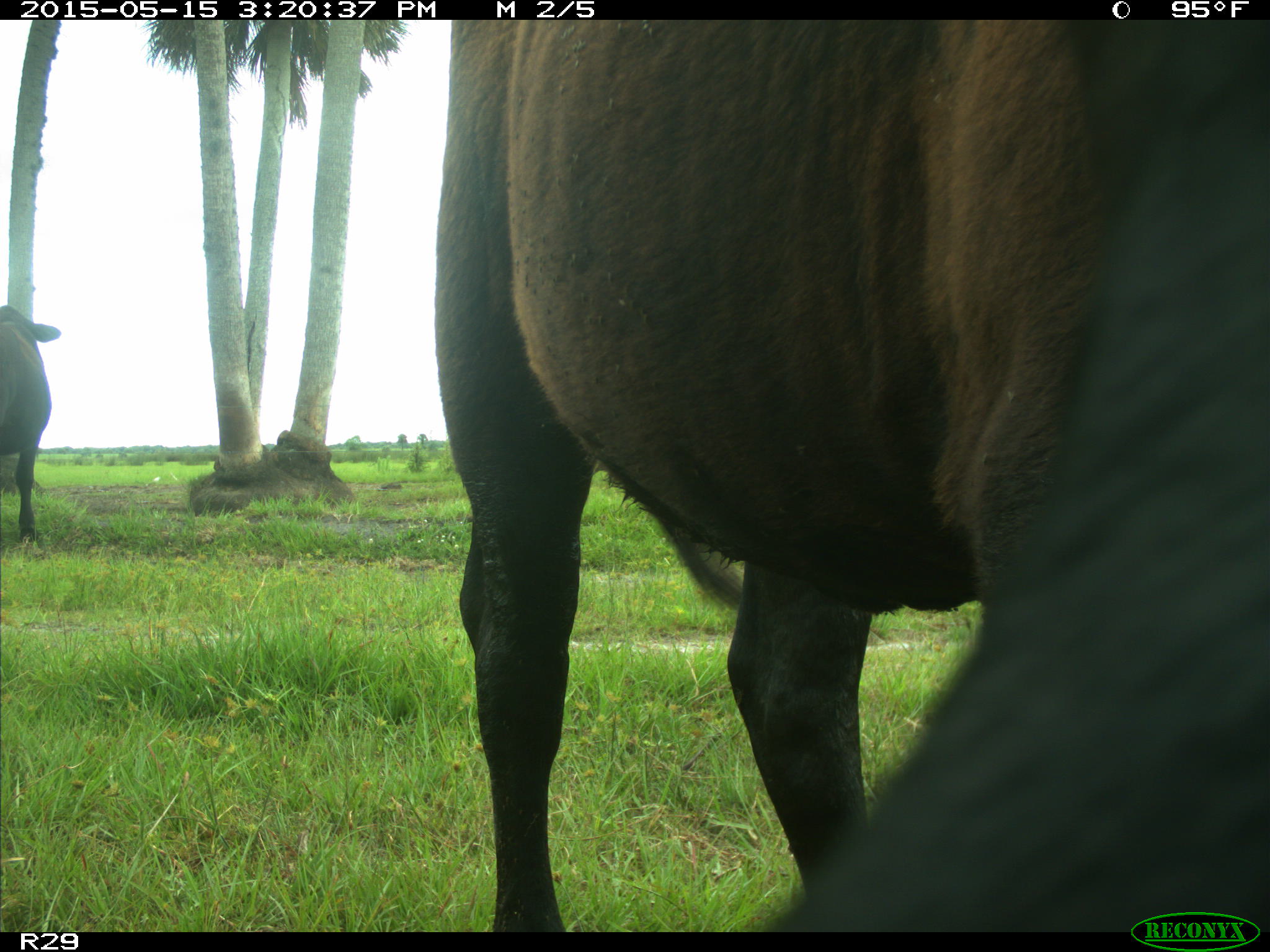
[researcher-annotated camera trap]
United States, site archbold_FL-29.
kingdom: Animalia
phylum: Chordata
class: Mammalia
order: Artiodactyla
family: Bovidae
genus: Bos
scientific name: Bos taurus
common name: domestic cow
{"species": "Bos taurus (domestic cow)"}